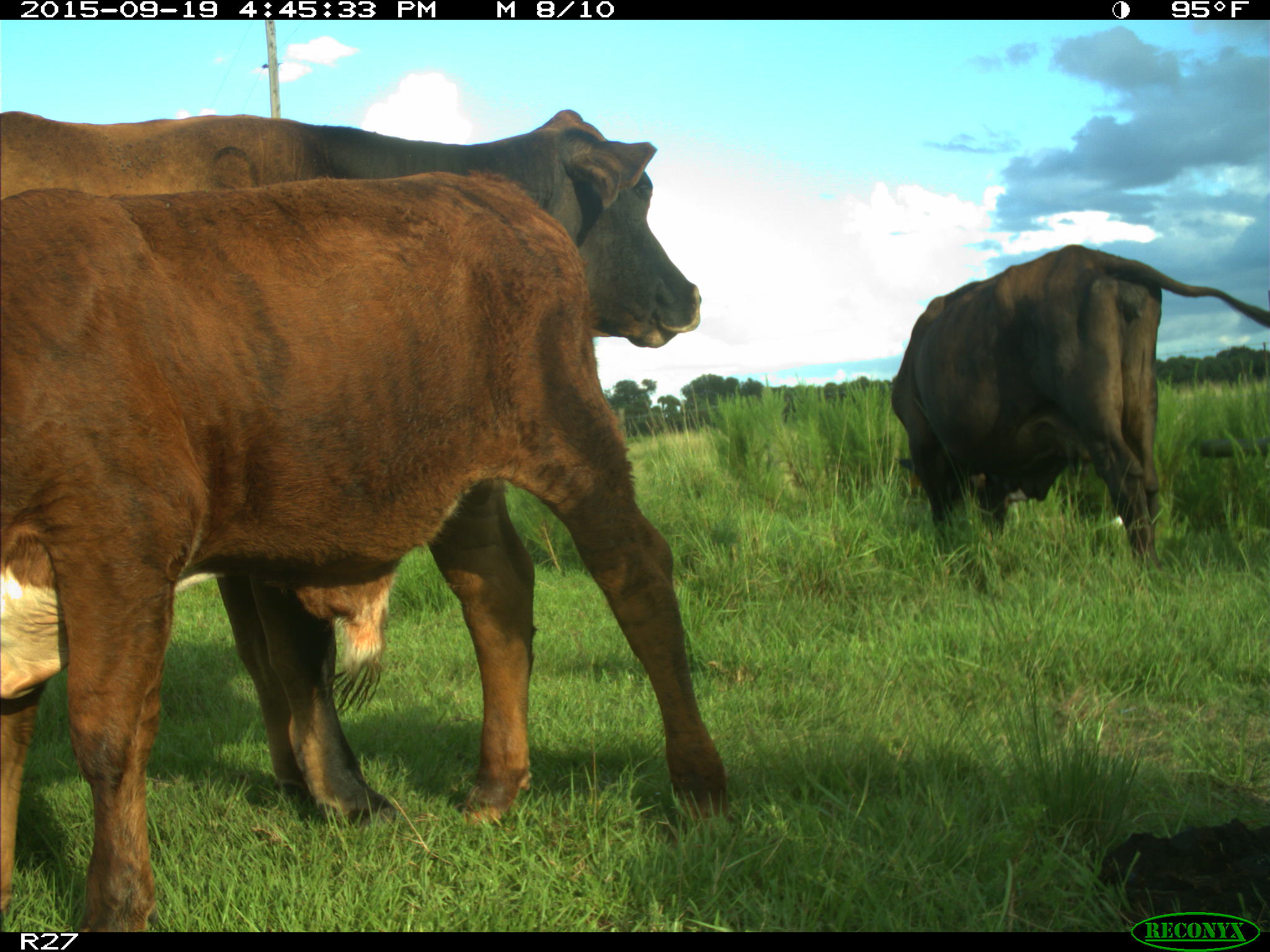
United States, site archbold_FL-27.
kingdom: Animalia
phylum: Chordata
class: Mammalia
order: Artiodactyla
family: Bovidae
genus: Bos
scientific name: Bos taurus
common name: domestic cow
Bos taurus (domestic cow).